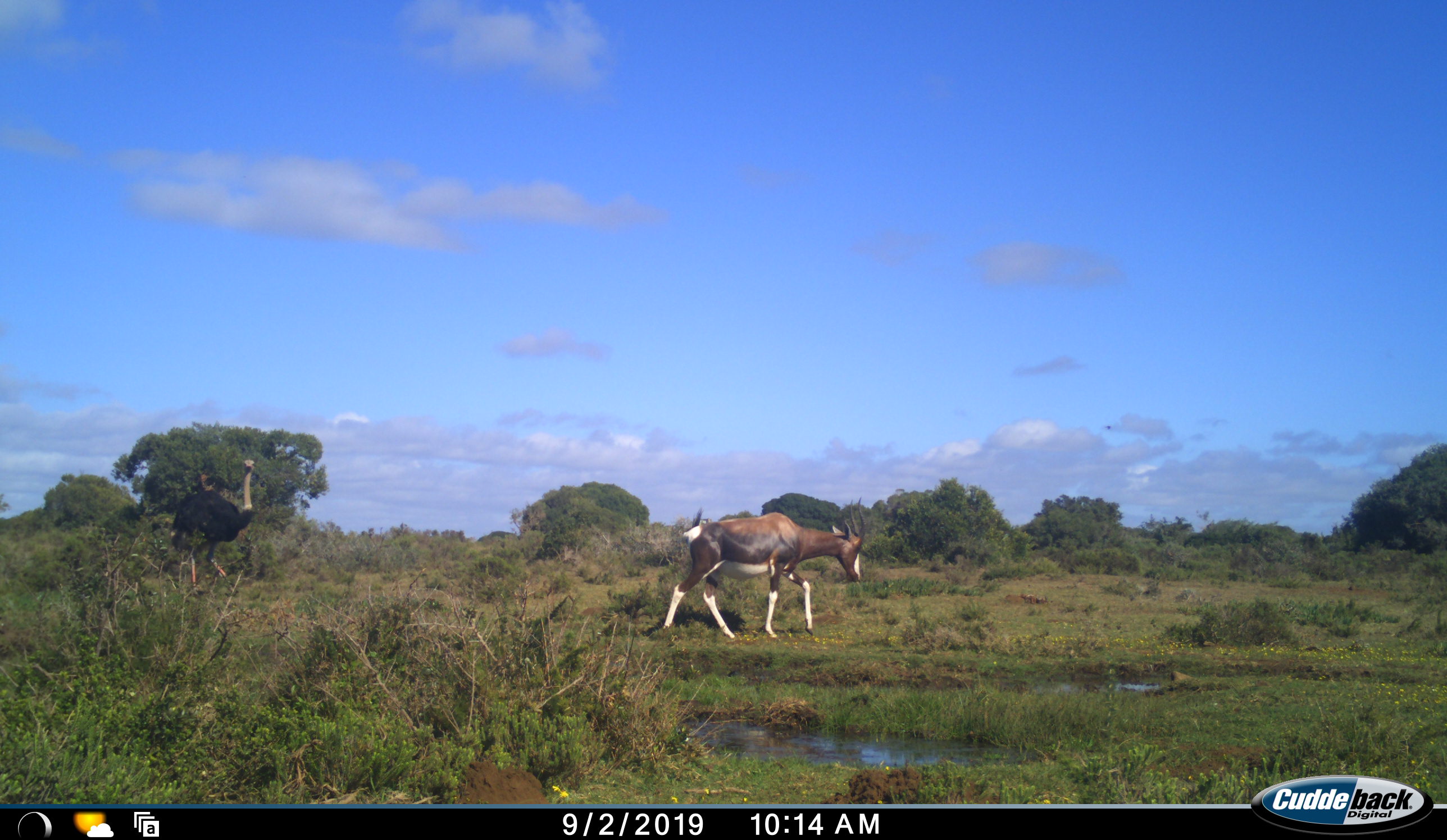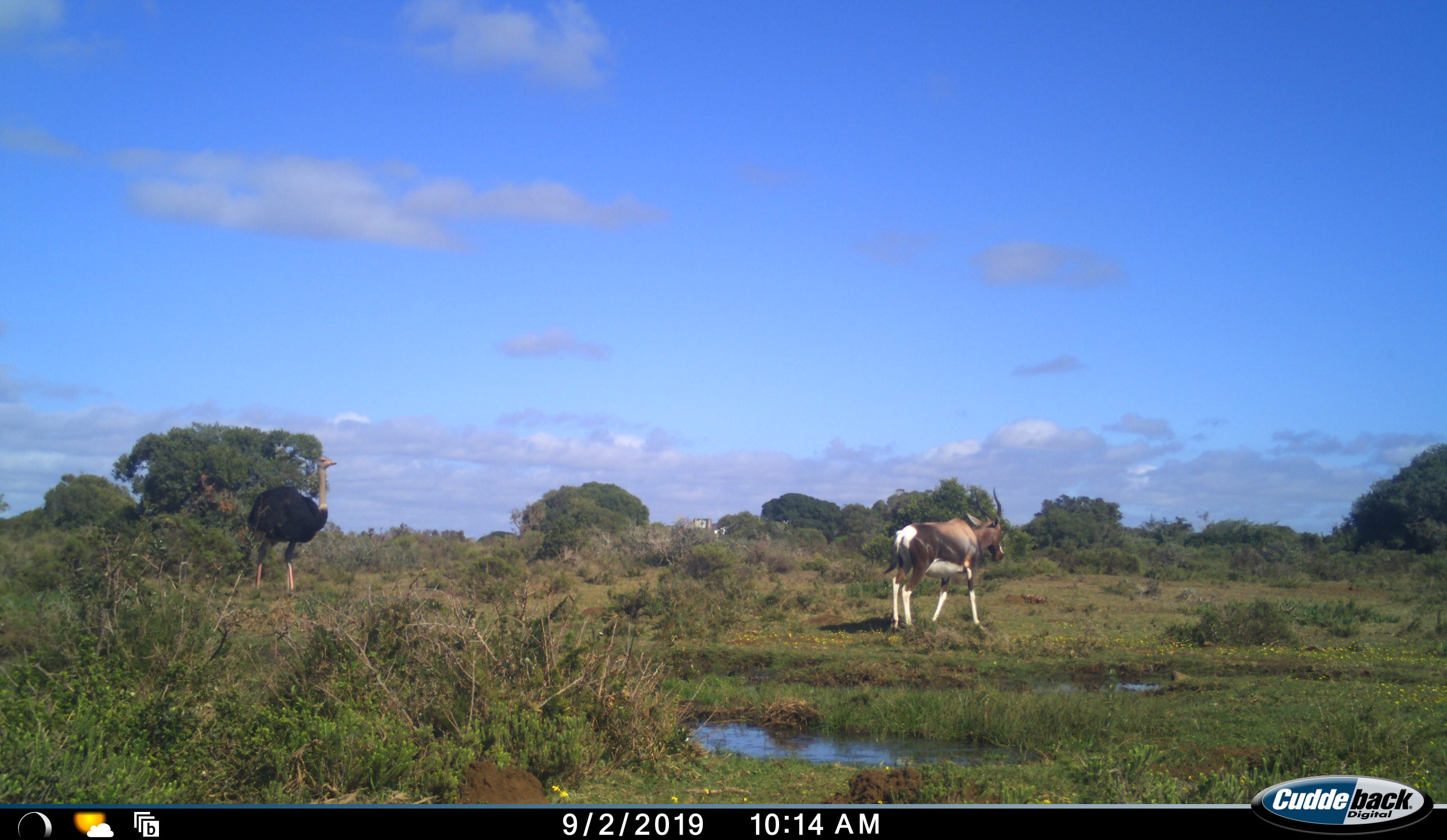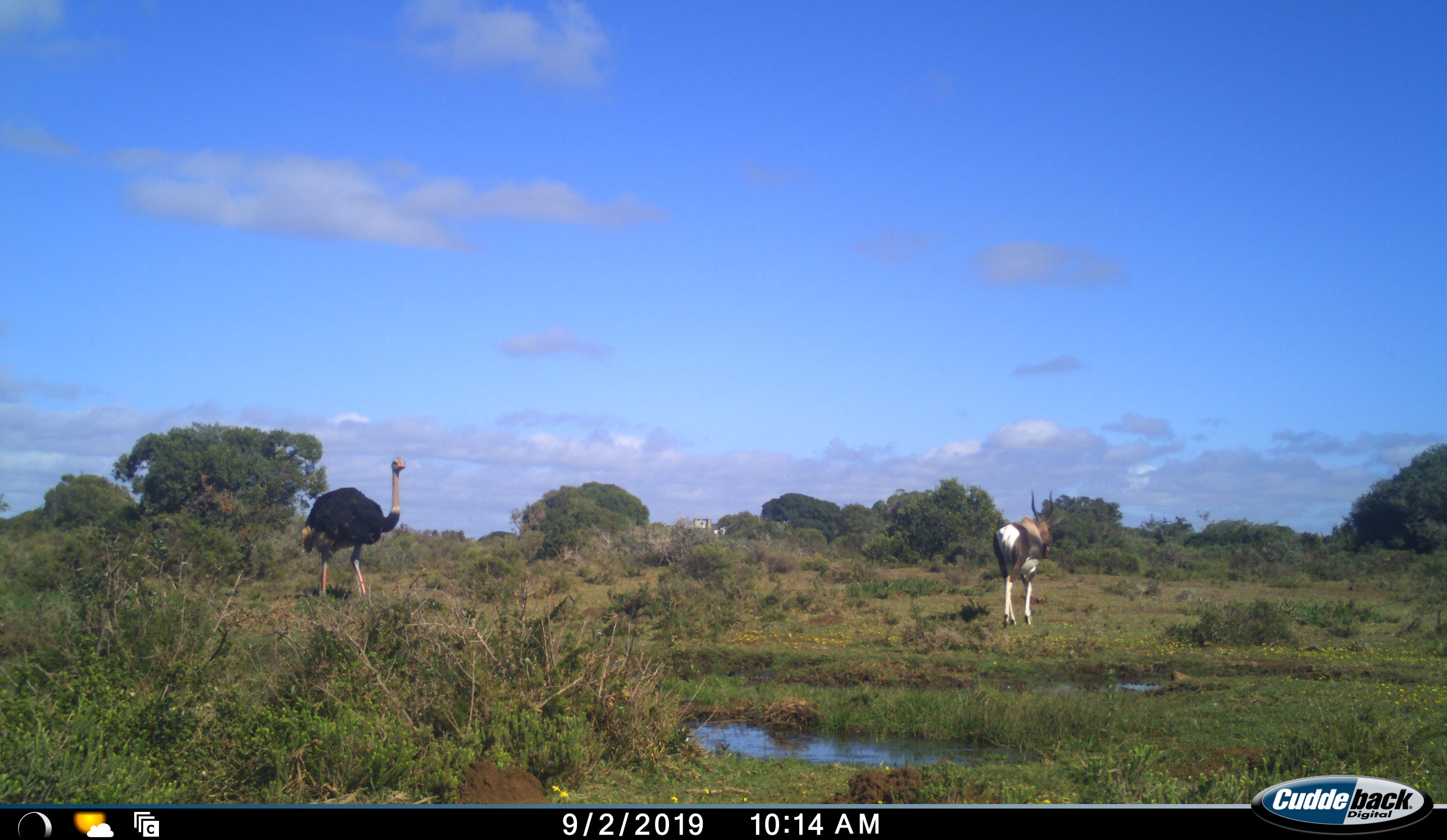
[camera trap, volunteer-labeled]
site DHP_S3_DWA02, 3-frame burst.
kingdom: Animalia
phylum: Chordata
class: Mammalia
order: Artiodactyla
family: Bovidae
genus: Damaliscus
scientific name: Damaliscus pygargus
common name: bontebok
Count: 1.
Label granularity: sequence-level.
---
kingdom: Animalia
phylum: Chordata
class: Aves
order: Struthioniformes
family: Struthionidae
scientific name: Struthionidae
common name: ostrich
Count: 1.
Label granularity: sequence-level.